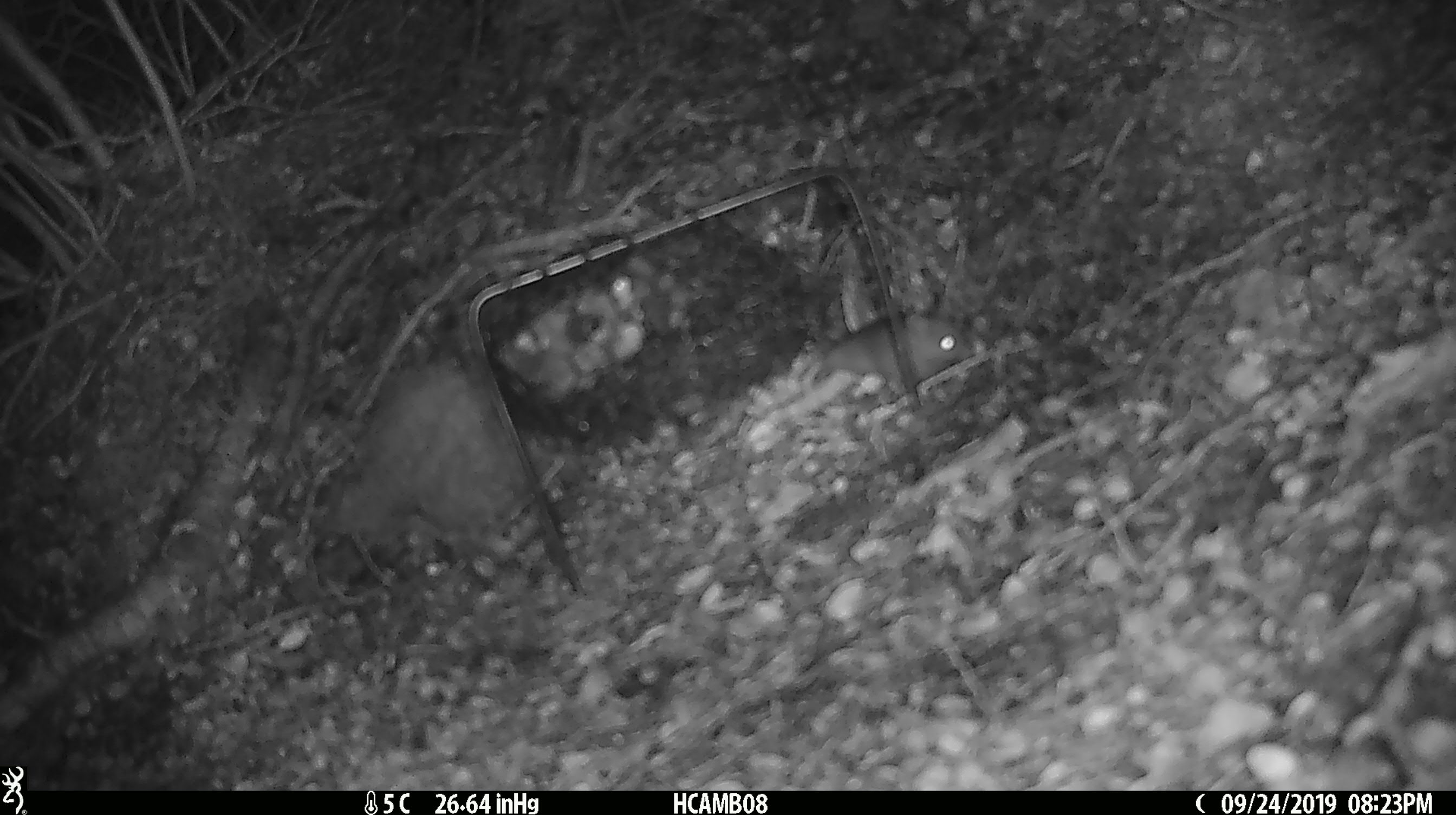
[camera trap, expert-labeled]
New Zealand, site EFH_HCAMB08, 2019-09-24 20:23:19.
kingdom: Animalia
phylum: Chordata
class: Mammalia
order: Rodentia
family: Muridae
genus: Mus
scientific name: Mus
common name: mouse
Mouse (Mus).